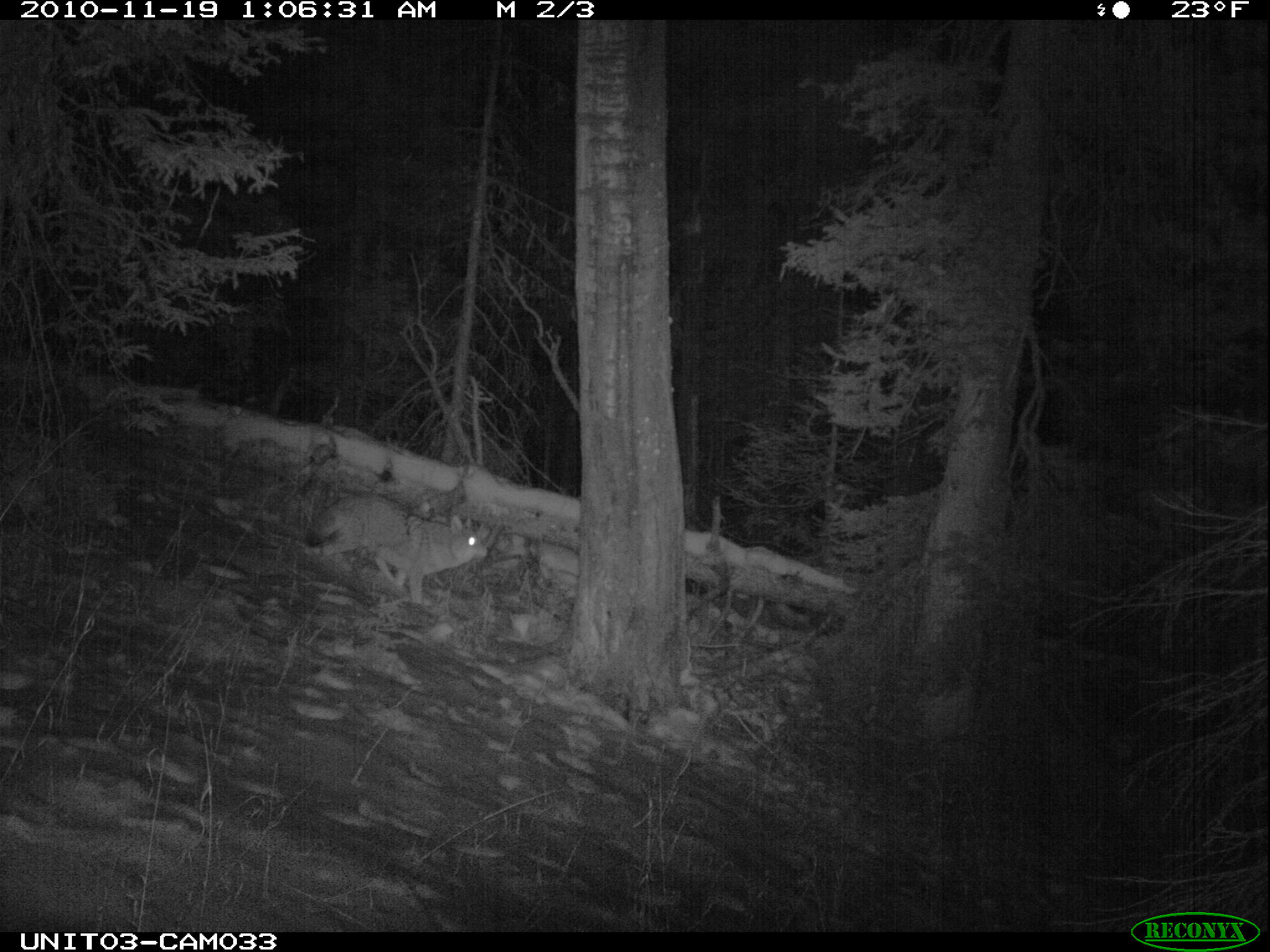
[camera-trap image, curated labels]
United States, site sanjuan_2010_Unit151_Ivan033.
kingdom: Animalia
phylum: Chordata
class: Mammalia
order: Carnivora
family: Canidae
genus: Canis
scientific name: Canis latrans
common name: coyote